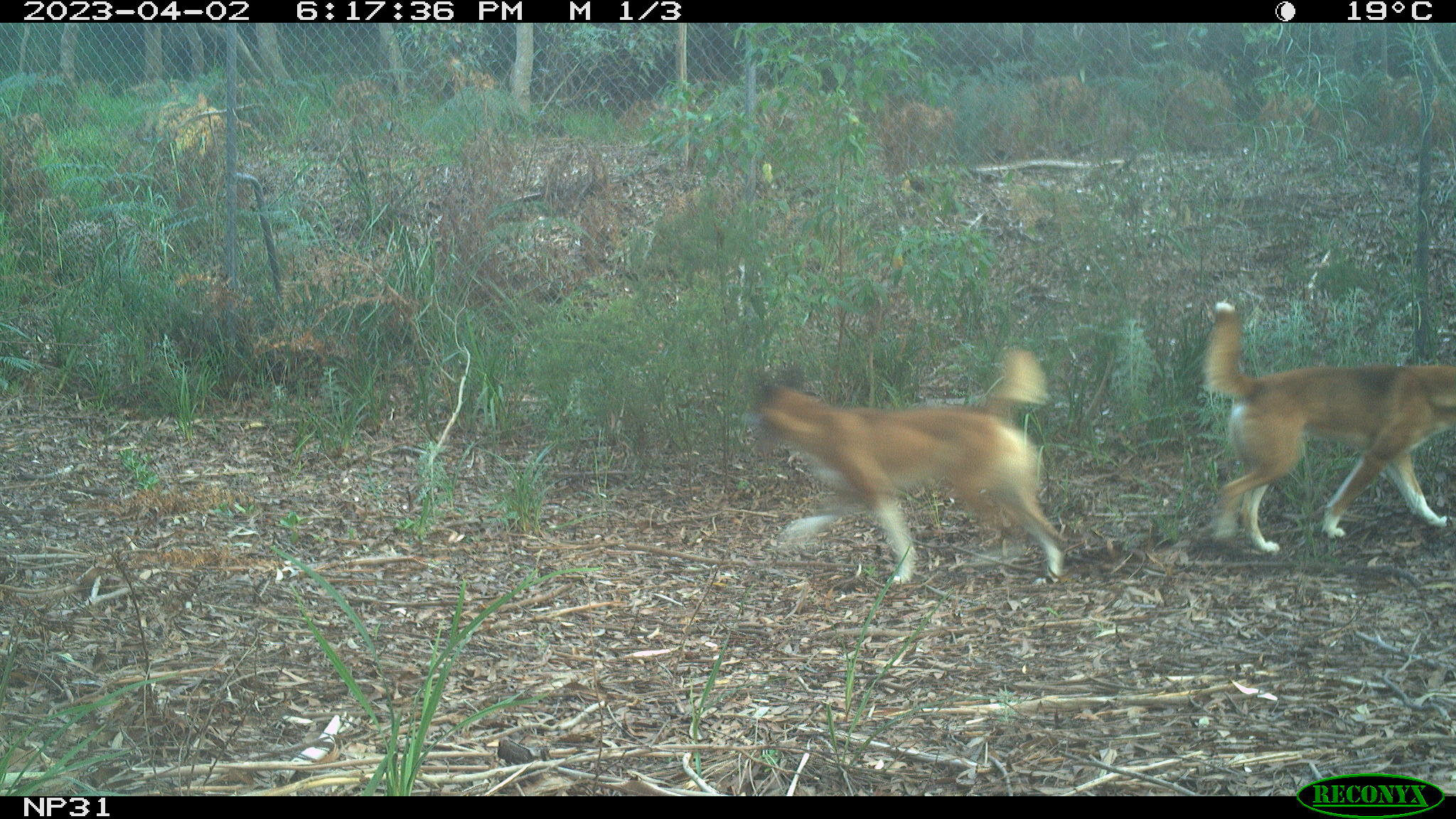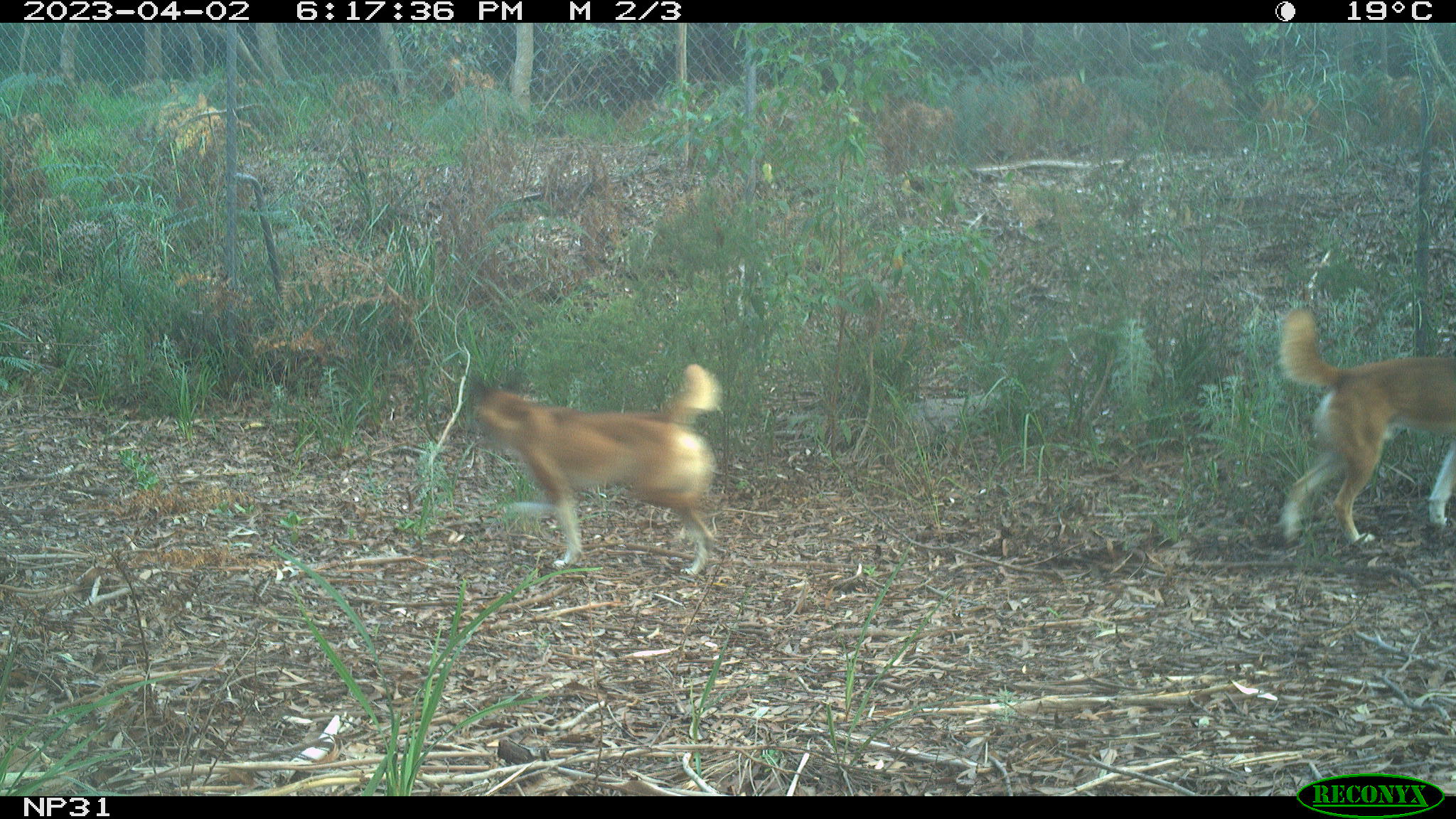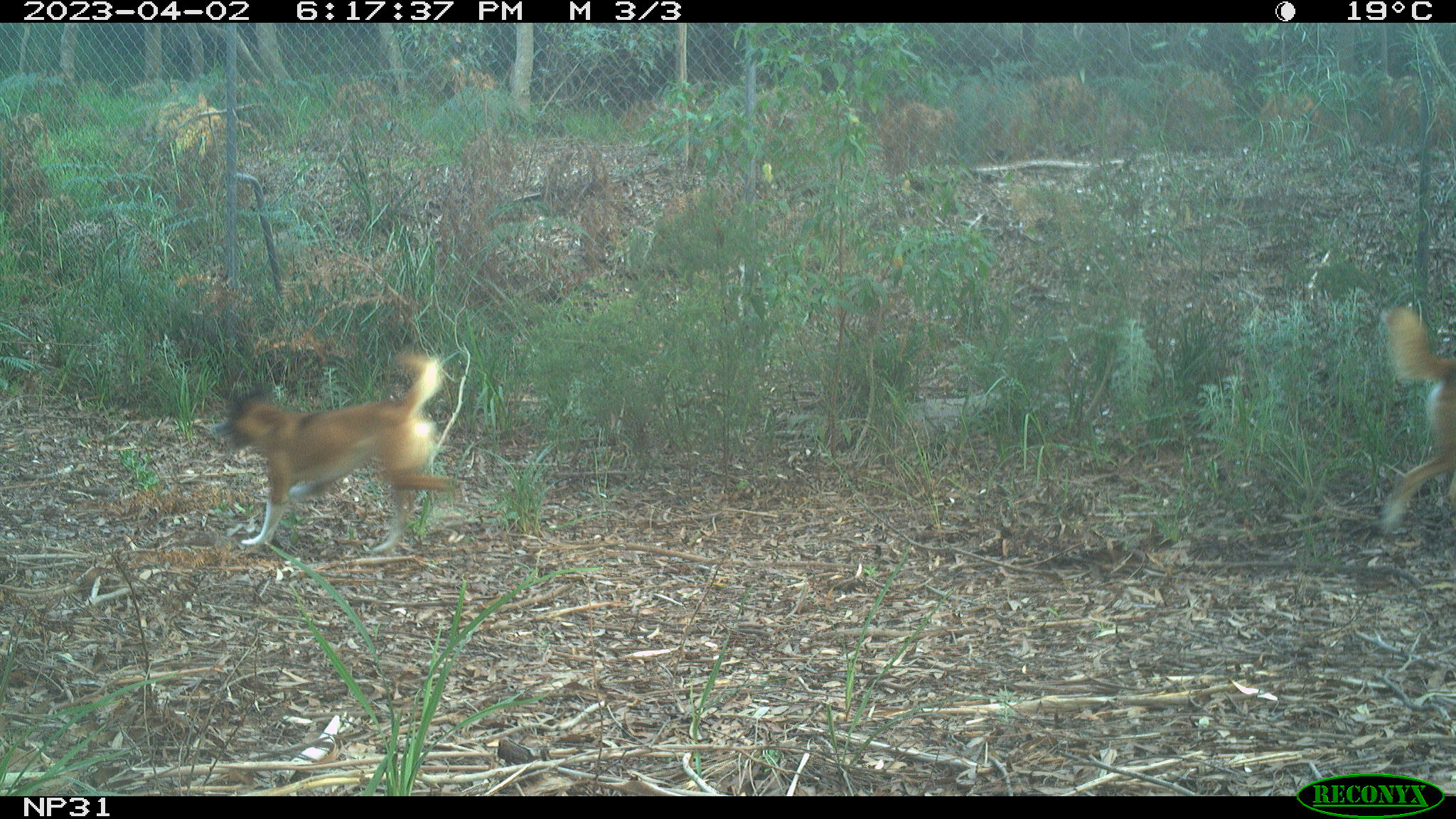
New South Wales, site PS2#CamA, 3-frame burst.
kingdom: Animalia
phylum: Chordata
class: Mammalia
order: Carnivora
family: Canidae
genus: Canis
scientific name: Canis familiaris dingo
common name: dingo